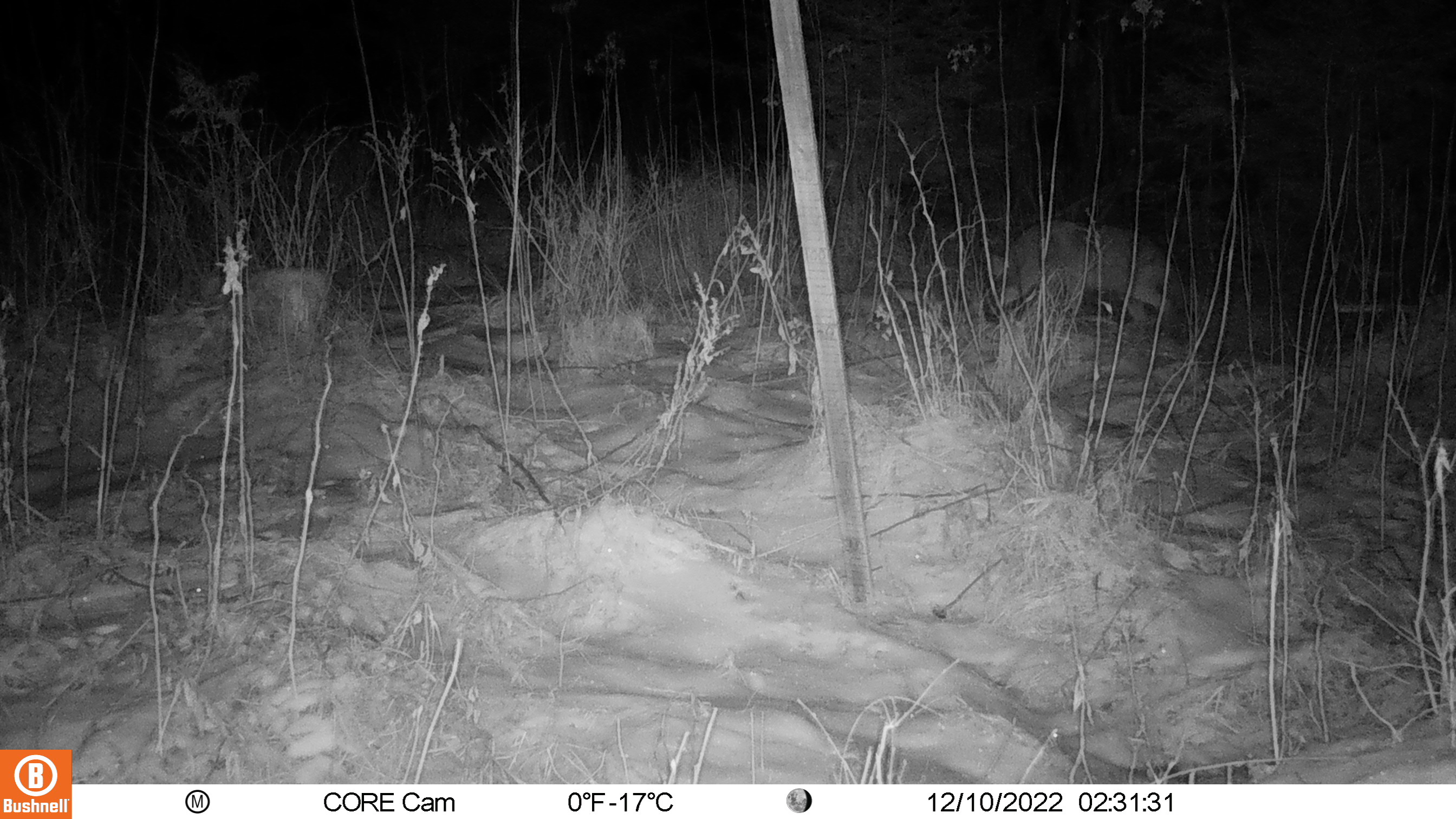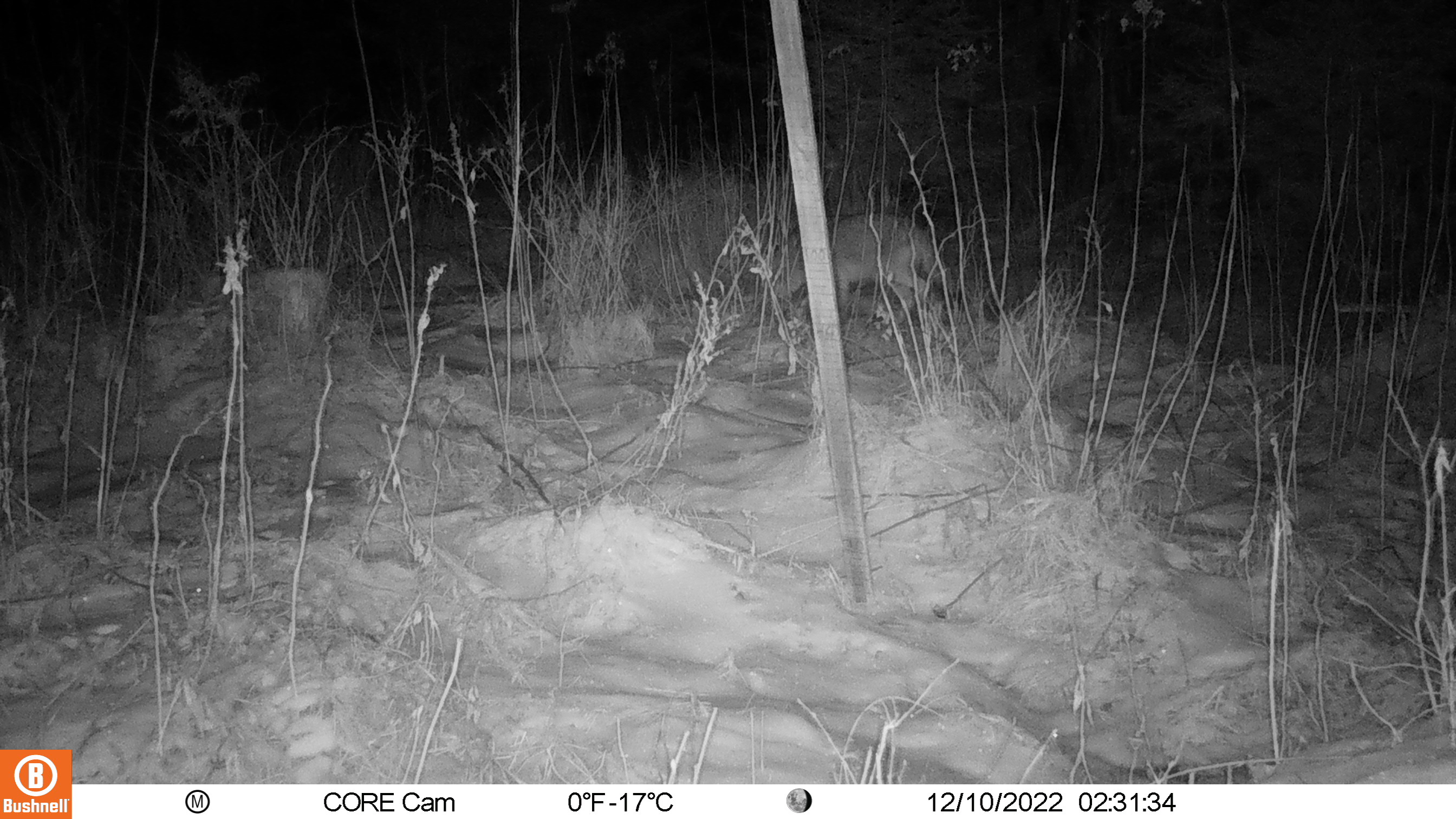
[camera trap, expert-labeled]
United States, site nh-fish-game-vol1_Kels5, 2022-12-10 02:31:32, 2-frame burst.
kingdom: Animalia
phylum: Chordata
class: Mammalia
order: Carnivora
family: Canidae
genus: Canis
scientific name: Canis latrans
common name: coyote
Coyote (Canis latrans).